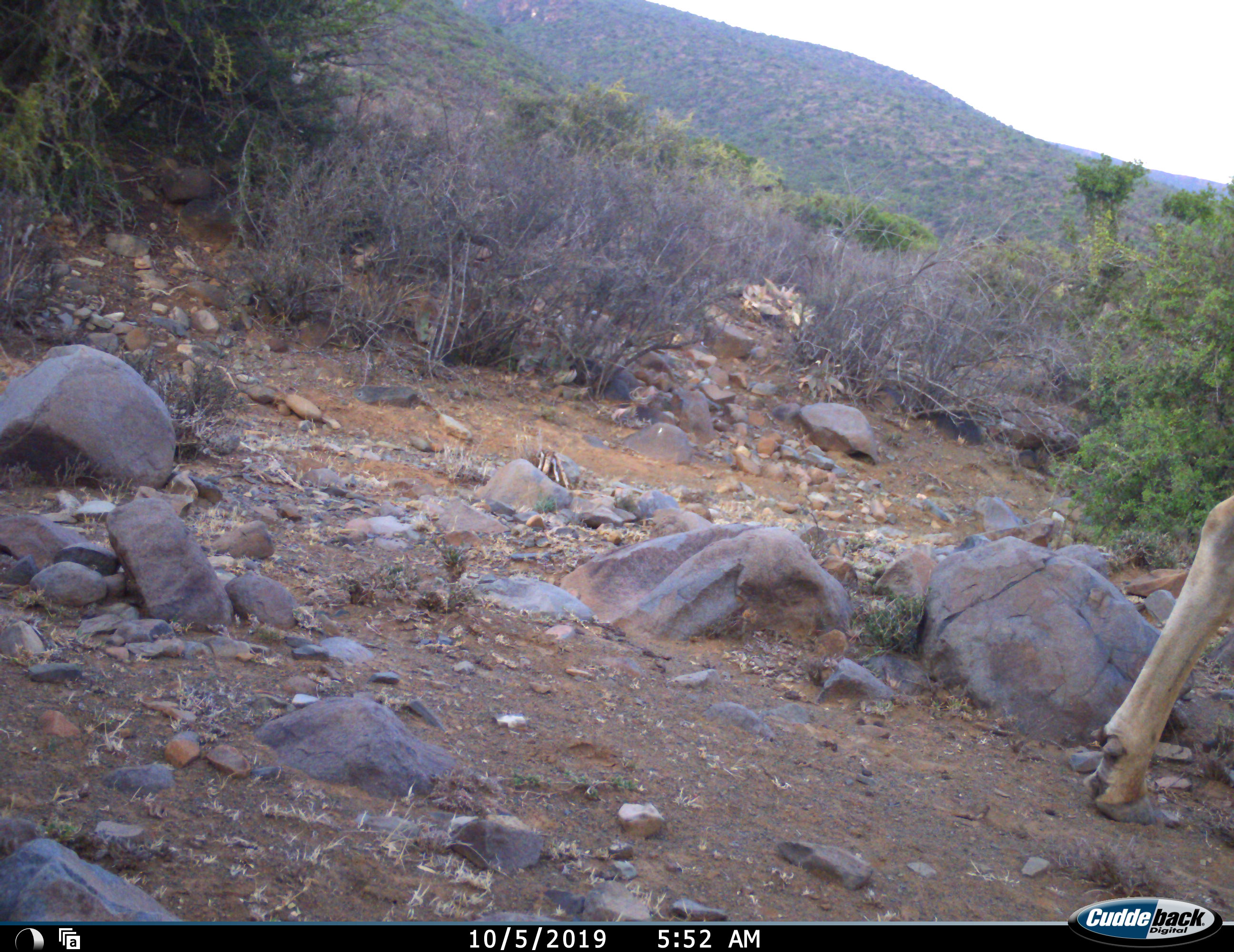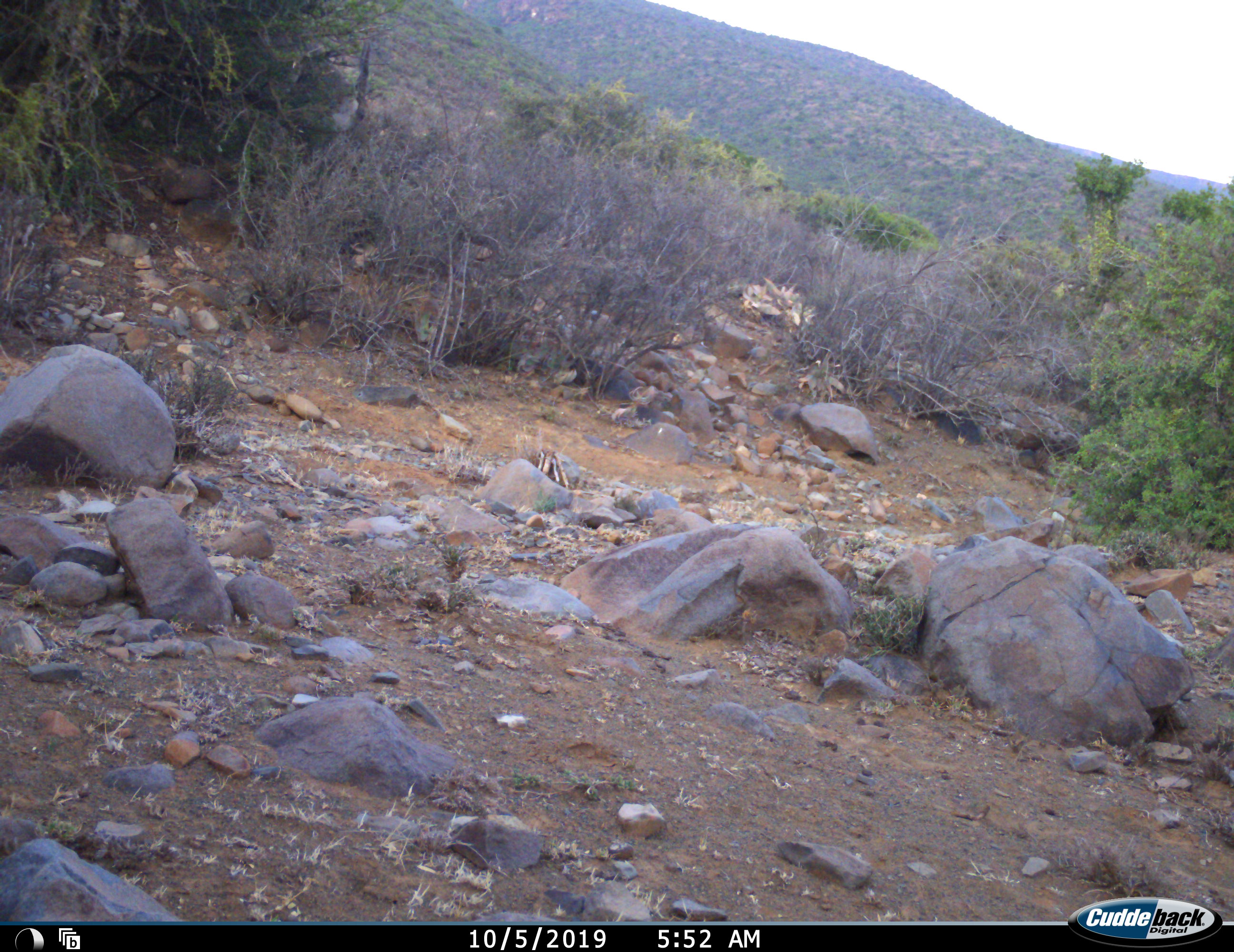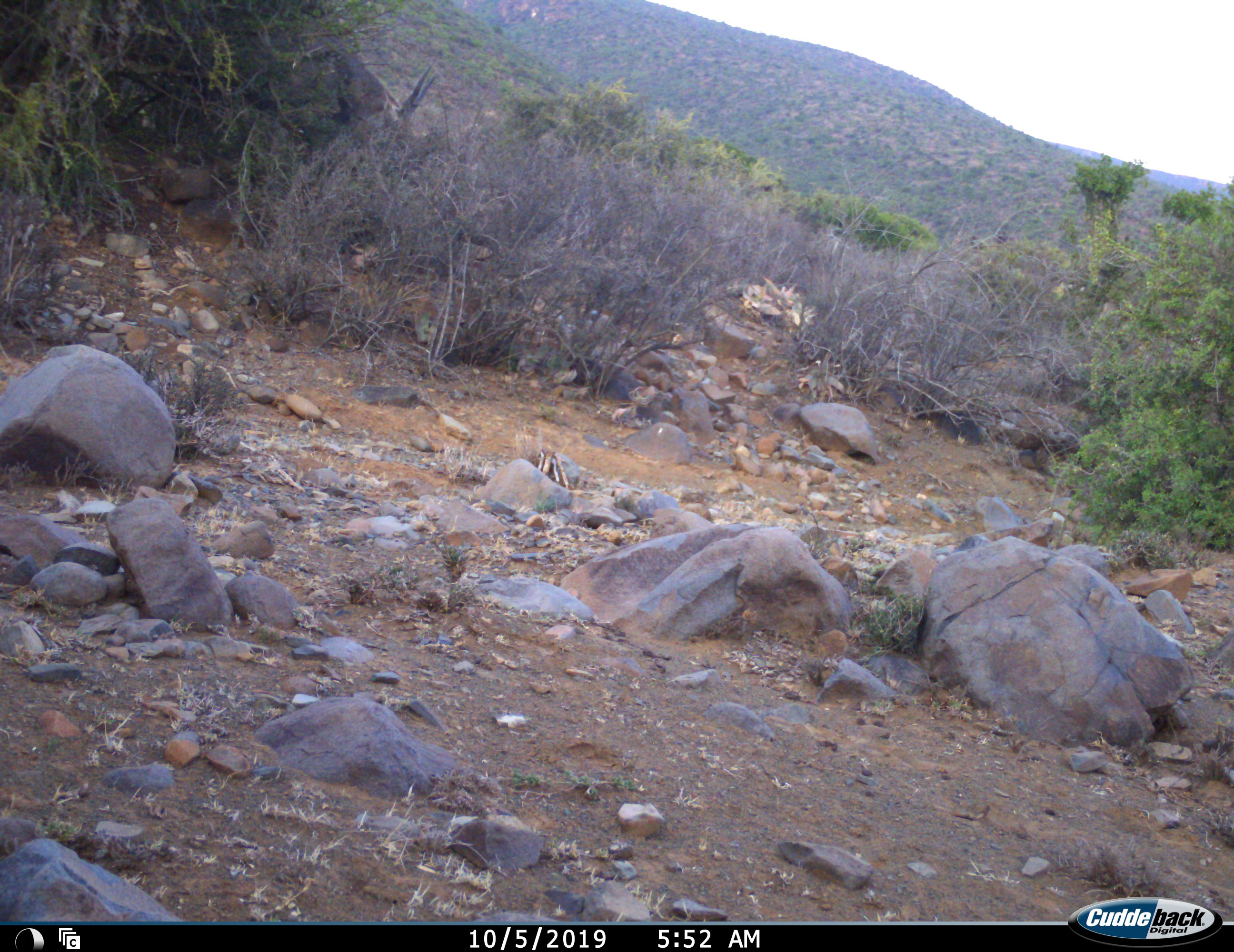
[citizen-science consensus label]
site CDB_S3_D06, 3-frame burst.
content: unidentified animal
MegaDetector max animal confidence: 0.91